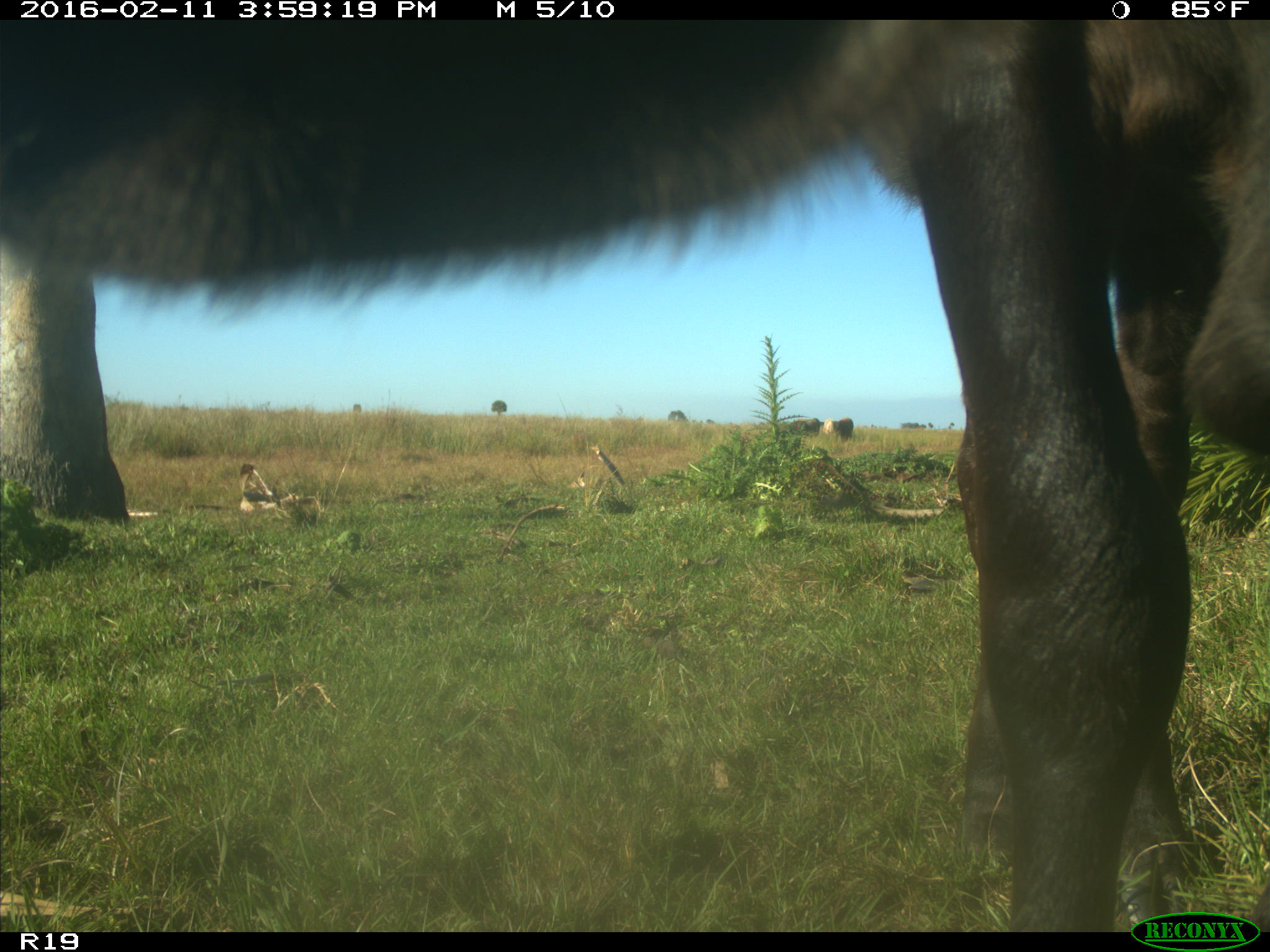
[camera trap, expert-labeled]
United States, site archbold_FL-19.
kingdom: Animalia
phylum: Chordata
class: Mammalia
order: Artiodactyla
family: Bovidae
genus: Bos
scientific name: Bos taurus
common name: domestic cow